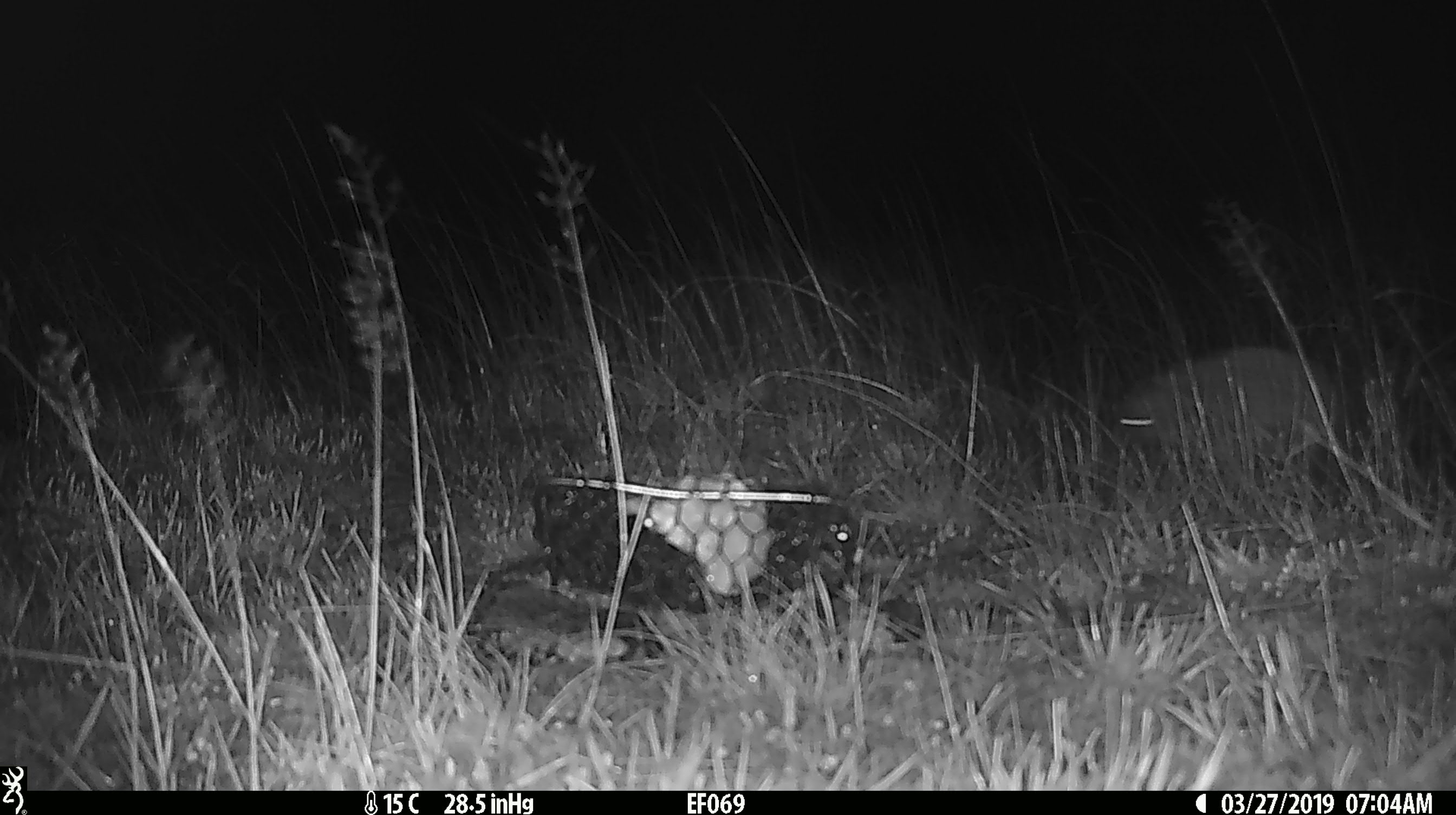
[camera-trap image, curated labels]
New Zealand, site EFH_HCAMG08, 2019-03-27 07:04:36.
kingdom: Animalia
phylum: Chordata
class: Mammalia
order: Eulipotyphla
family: Erinaceidae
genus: Erinaceus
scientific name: Erinaceus europaeus europaeus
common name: european hedgehog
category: hedgehog